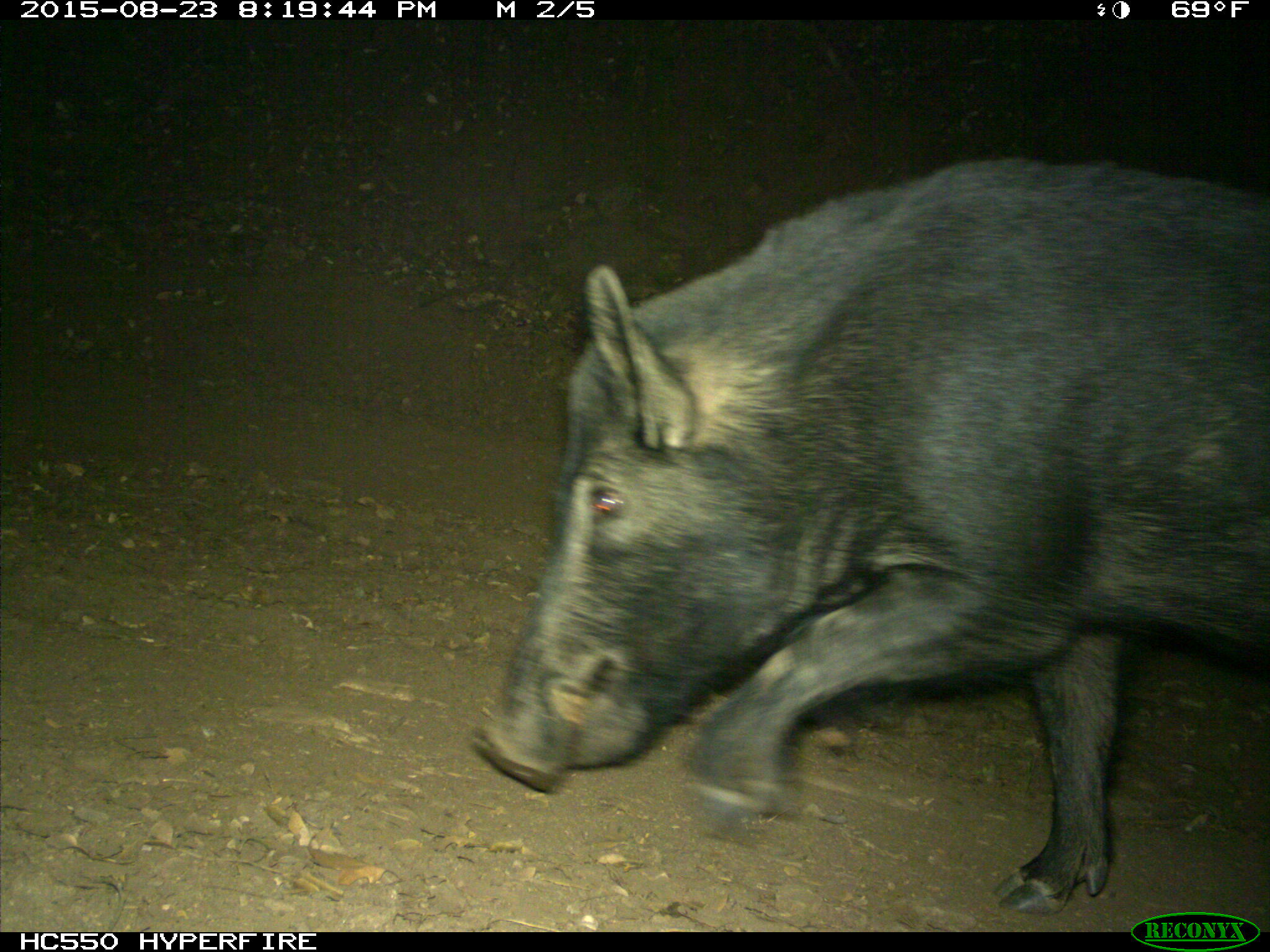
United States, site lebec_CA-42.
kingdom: Animalia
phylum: Chordata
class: Mammalia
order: Artiodactyla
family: Suidae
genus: Sus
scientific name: Sus scrofa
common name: wild boar